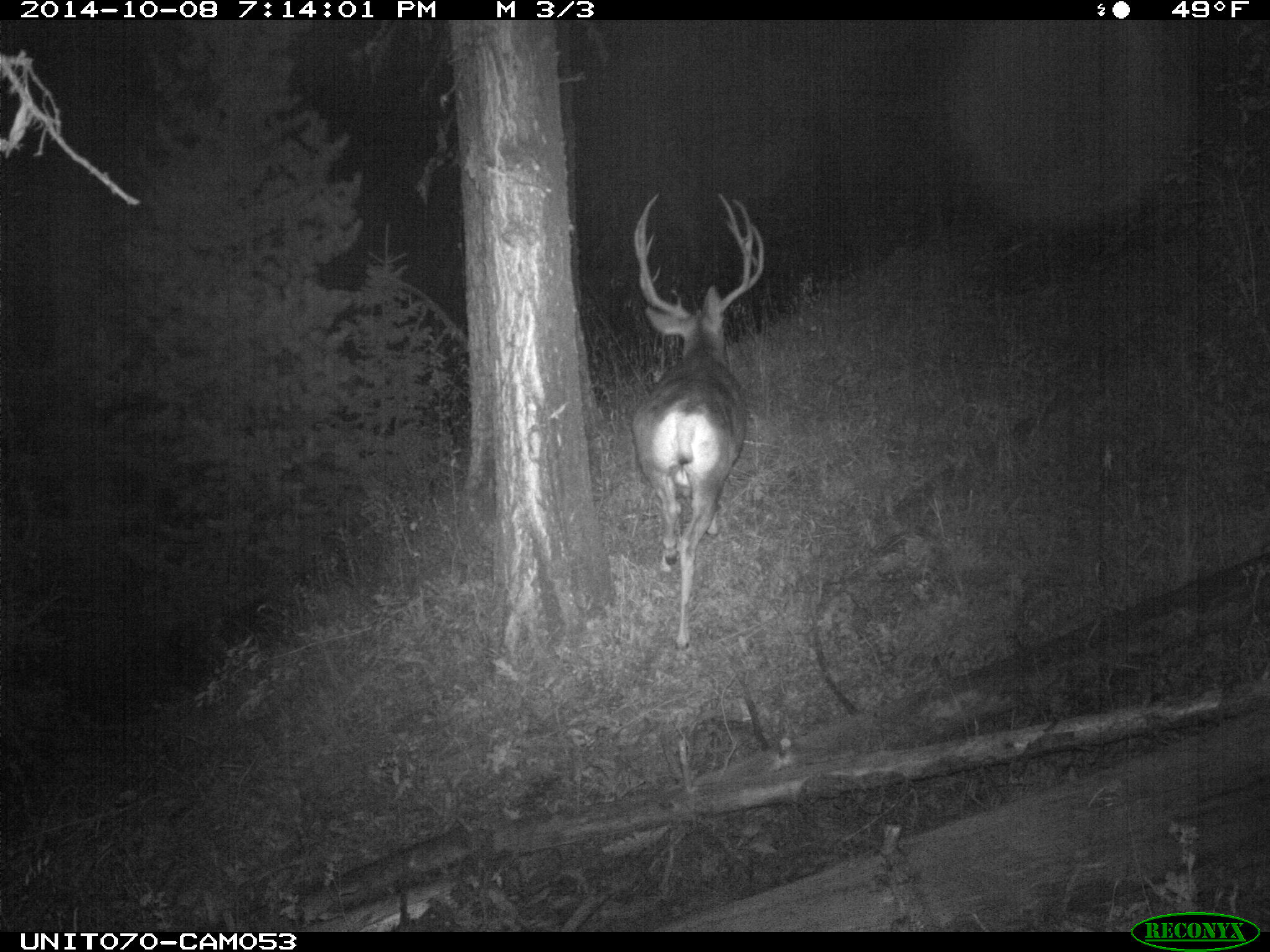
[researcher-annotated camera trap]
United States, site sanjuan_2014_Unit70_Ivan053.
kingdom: Animalia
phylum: Chordata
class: Mammalia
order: Artiodactyla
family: Cervidae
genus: Odocoileus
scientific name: Odocoileus hemionus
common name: mule deer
Odocoileus hemionus (mule deer).